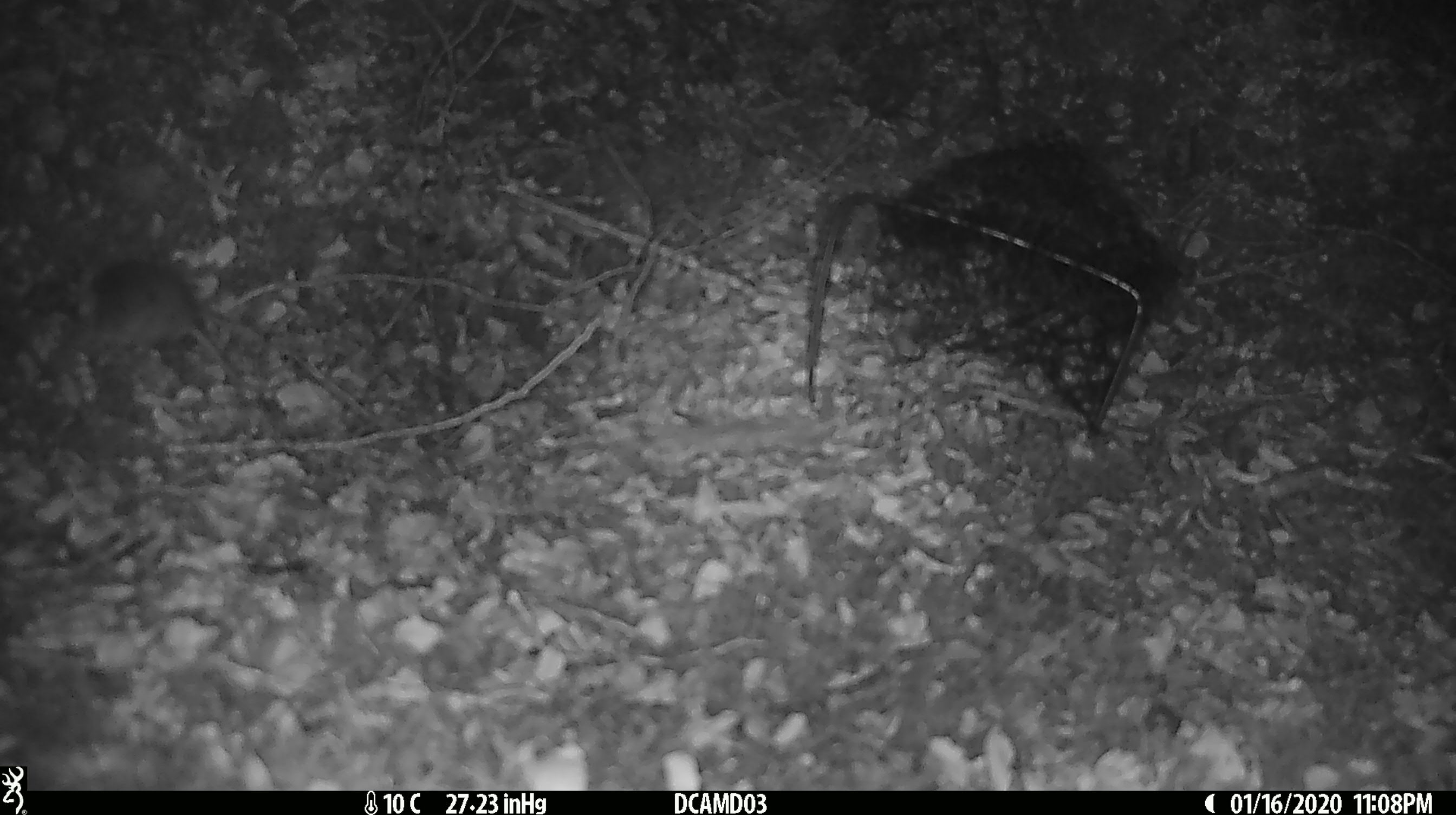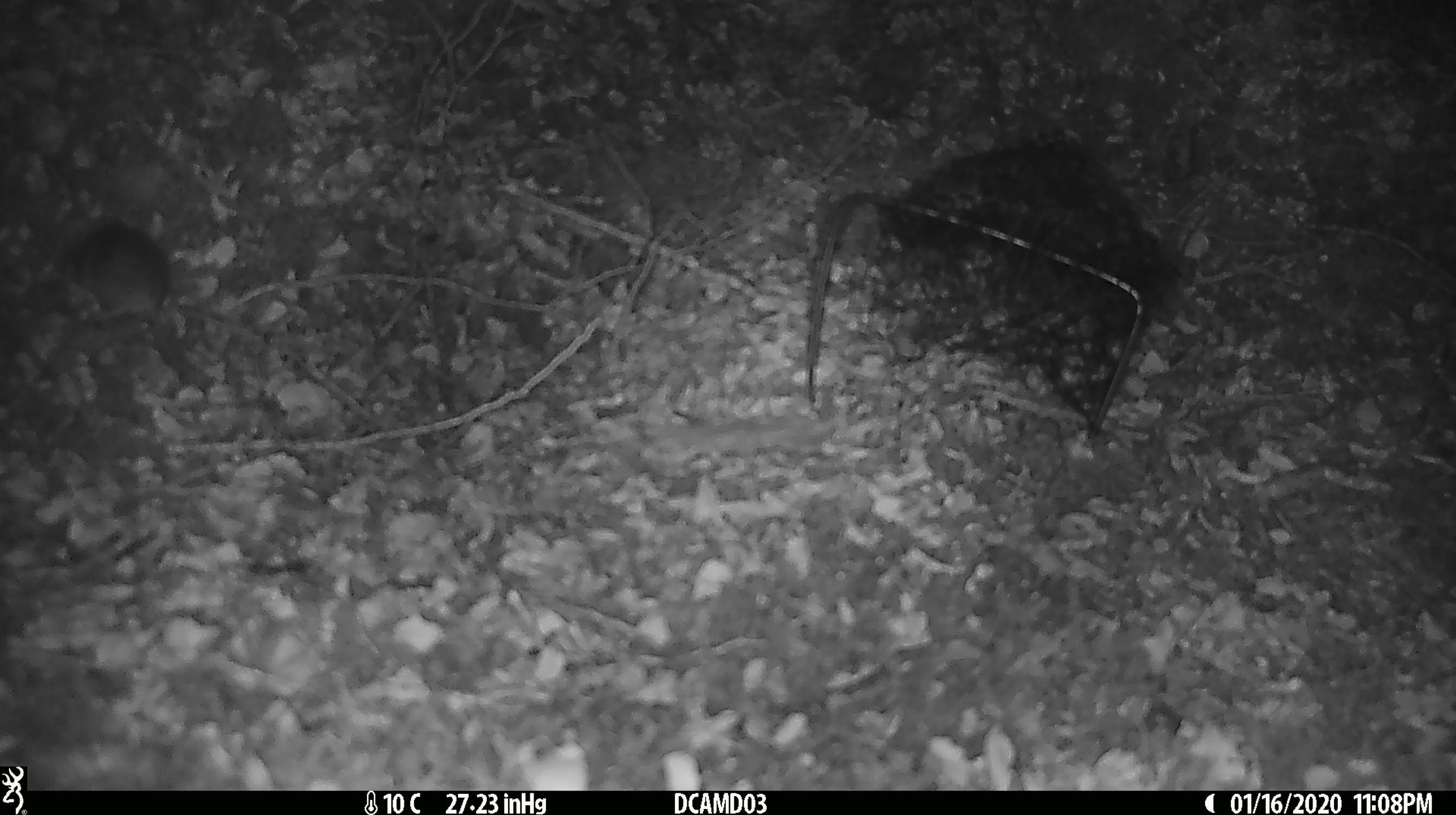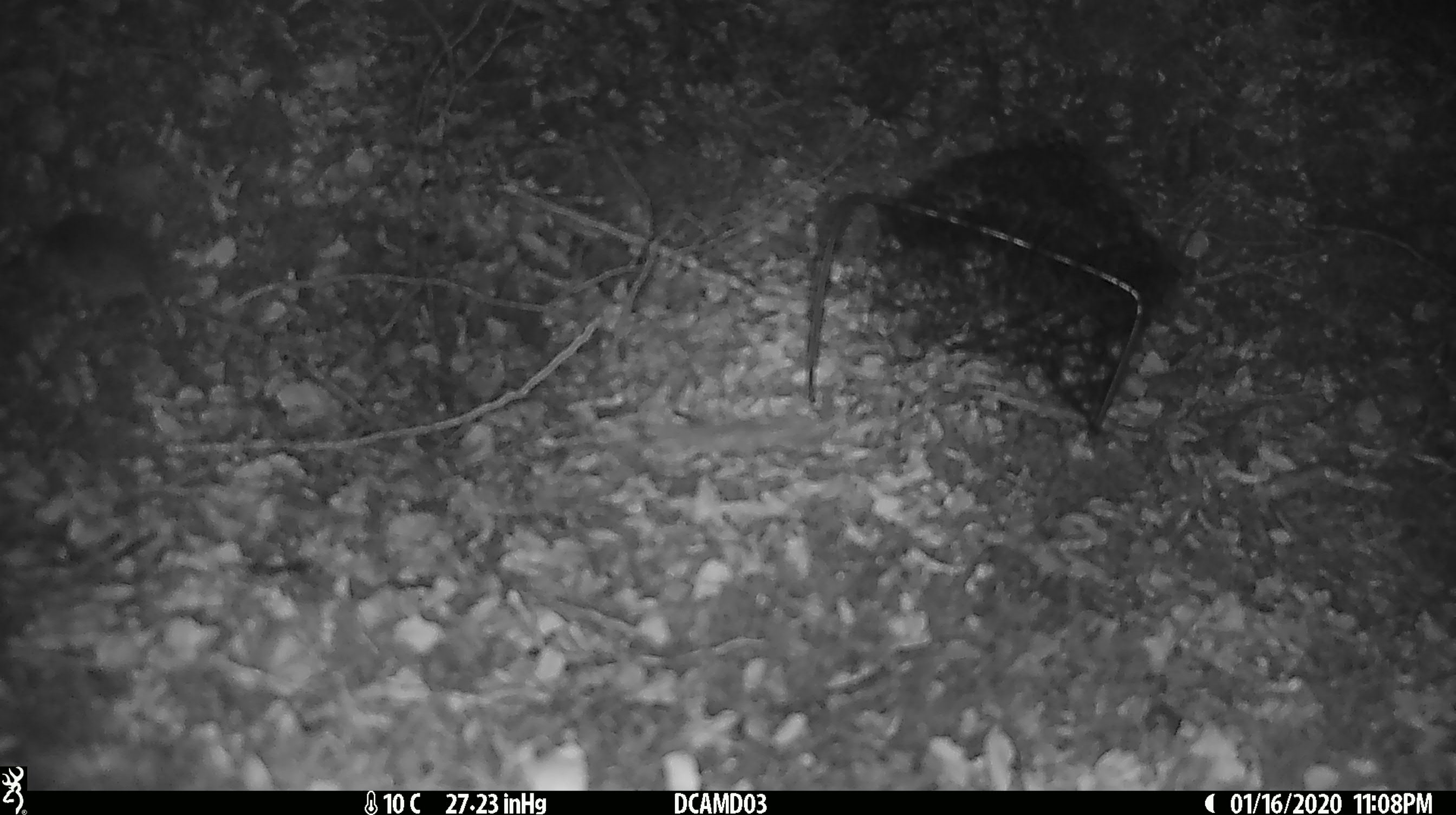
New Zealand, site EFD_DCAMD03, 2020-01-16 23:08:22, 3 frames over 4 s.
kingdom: Animalia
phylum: Chordata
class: Mammalia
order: Rodentia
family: Muridae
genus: Mus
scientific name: Mus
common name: mouse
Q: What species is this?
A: Mouse (Mus).